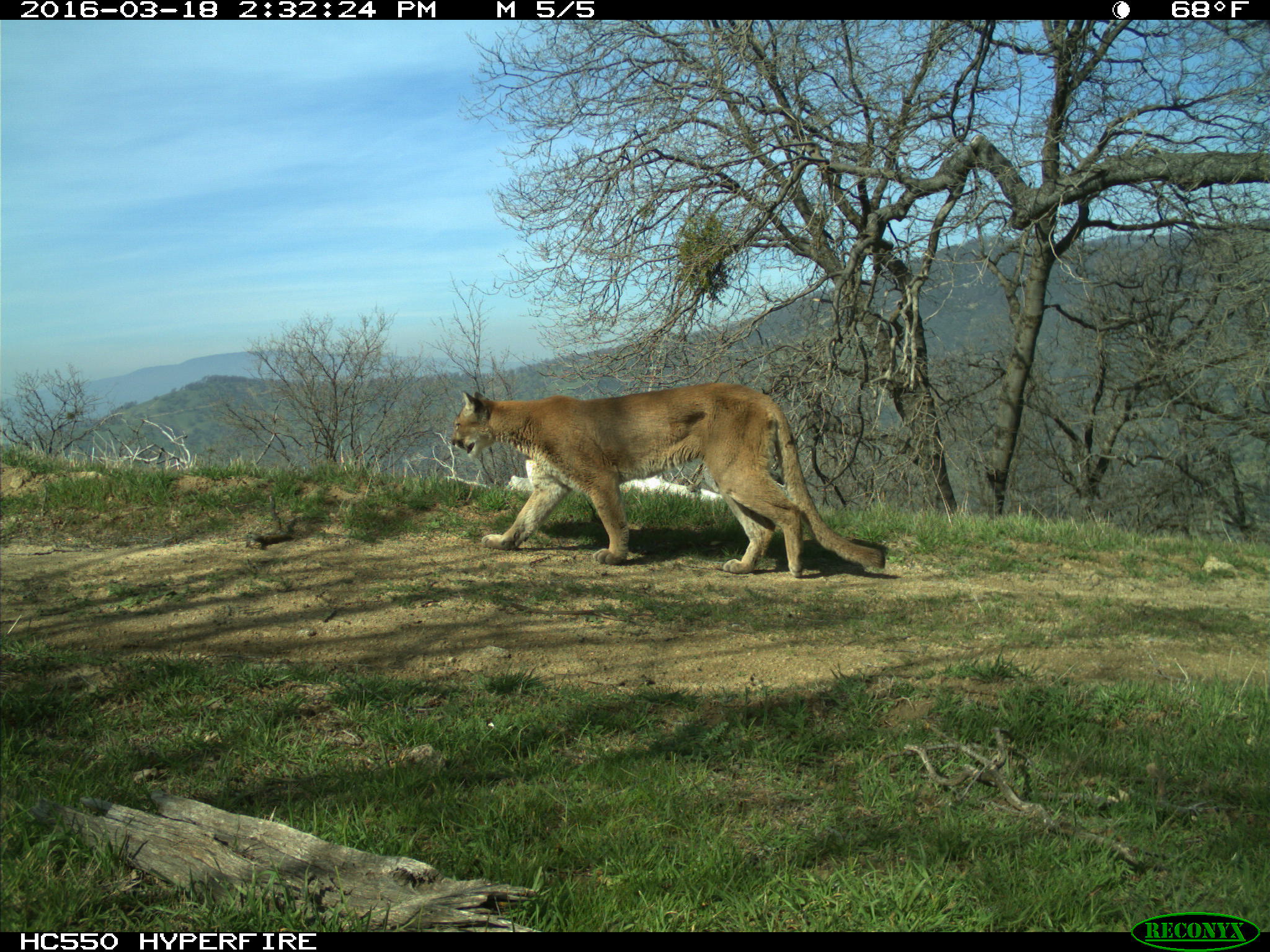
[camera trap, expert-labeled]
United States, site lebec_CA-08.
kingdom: Animalia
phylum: Chordata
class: Mammalia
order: Carnivora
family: Felidae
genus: Puma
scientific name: Puma concolor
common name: mountain lion